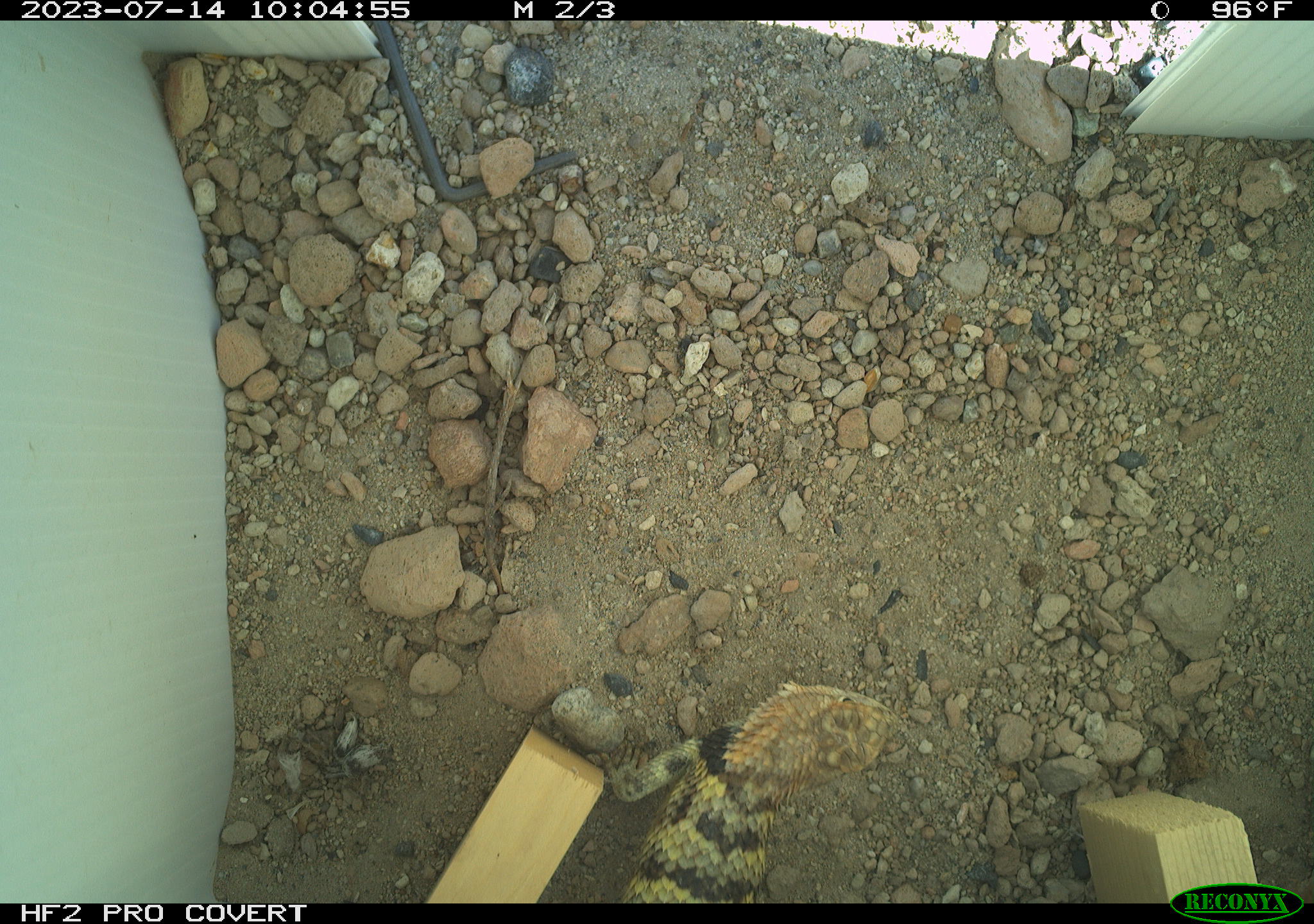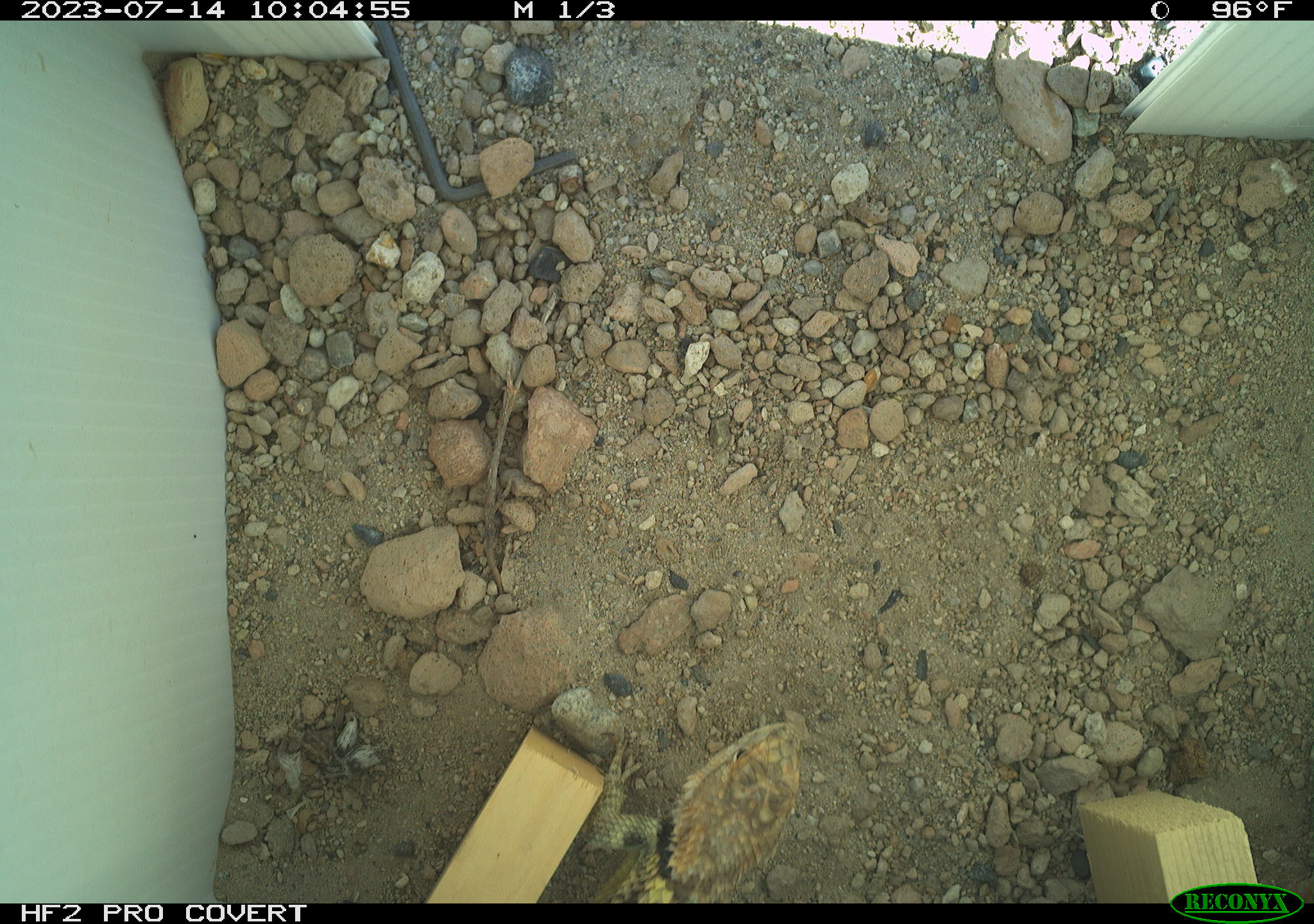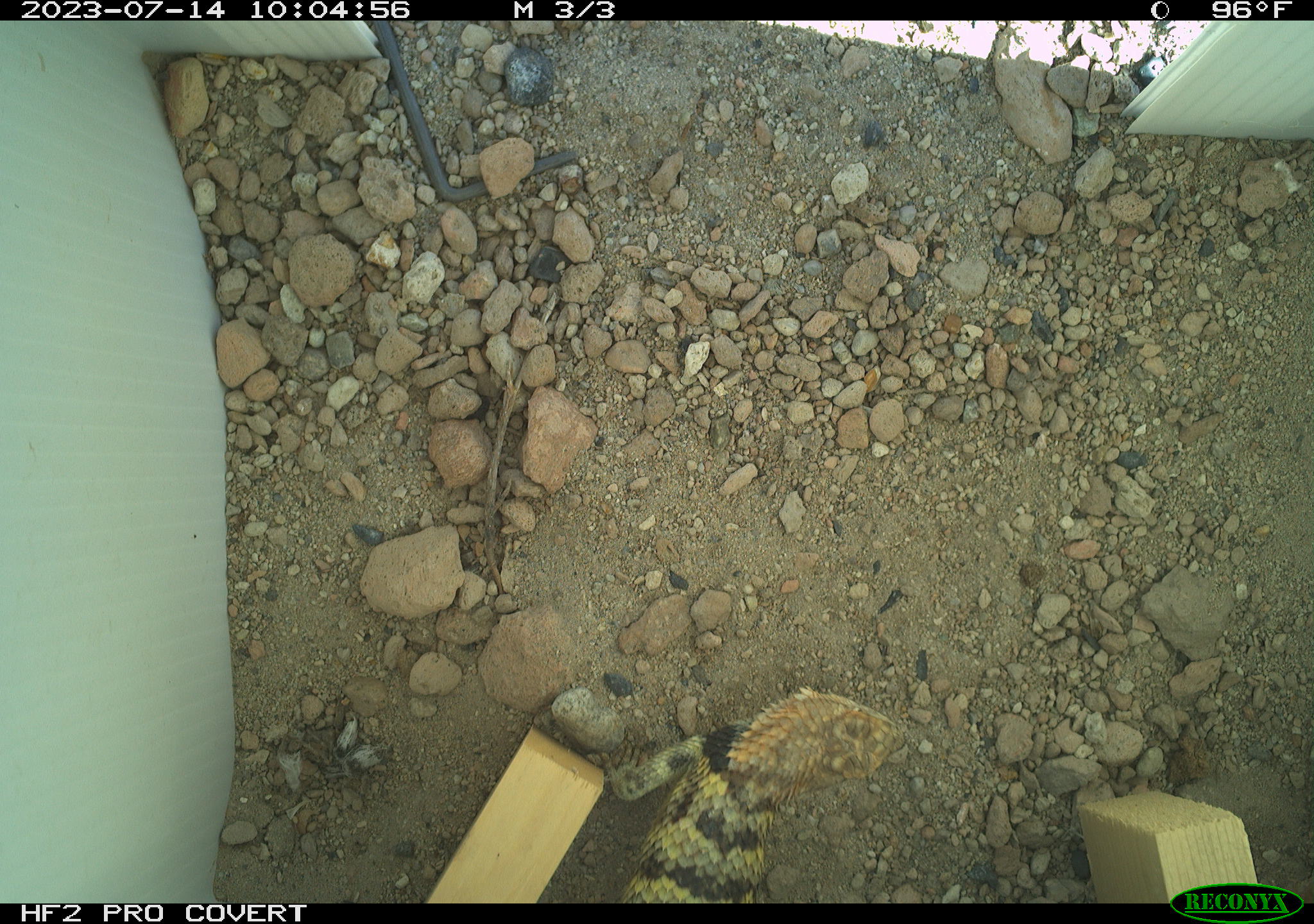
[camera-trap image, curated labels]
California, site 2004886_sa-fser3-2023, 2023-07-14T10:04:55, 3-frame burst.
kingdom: Animalia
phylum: Chordata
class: Reptilia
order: Squamata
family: Phrynosomatidae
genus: Sceloporus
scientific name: Sceloporus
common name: spiny lizards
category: sceloporus species